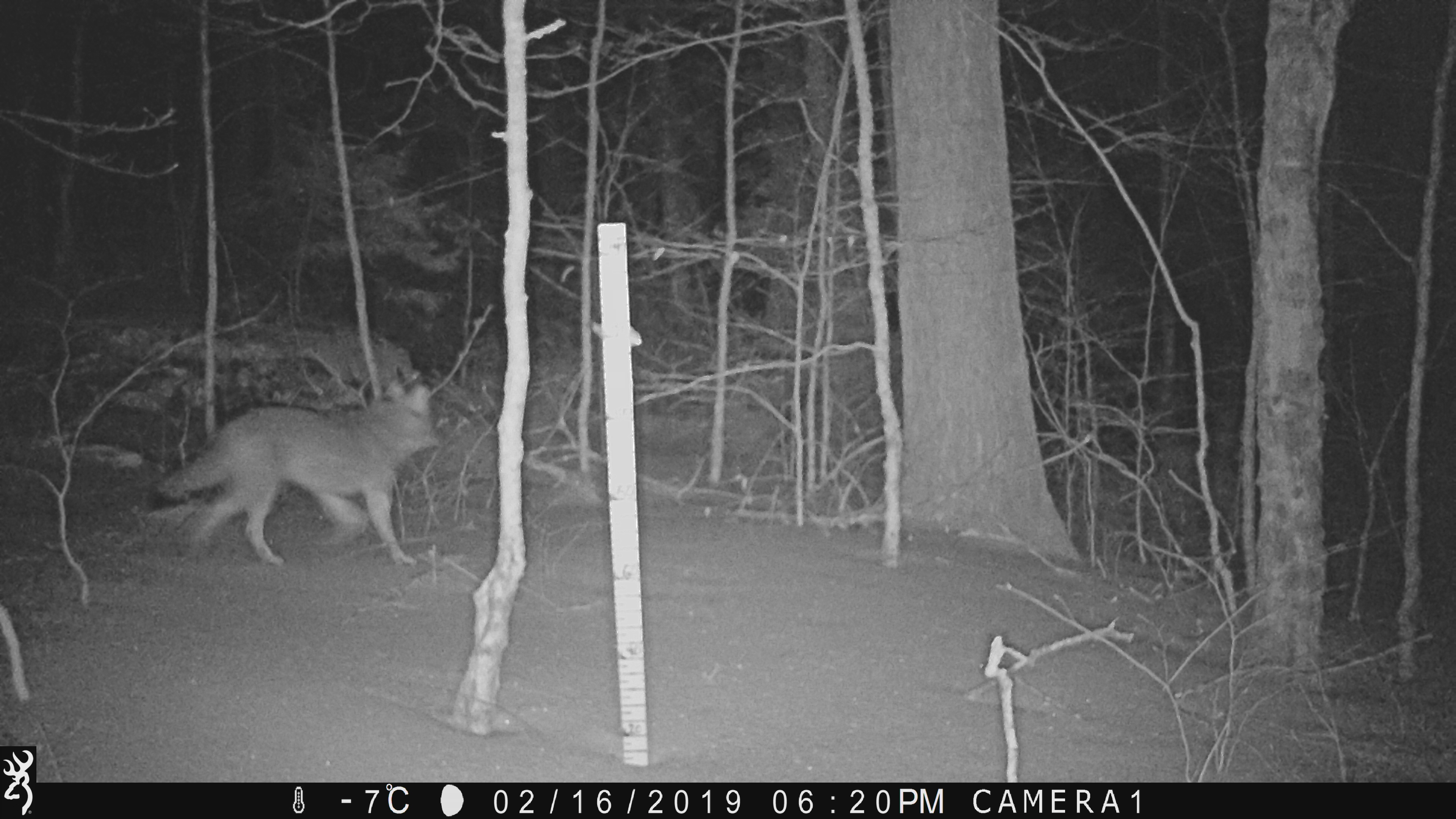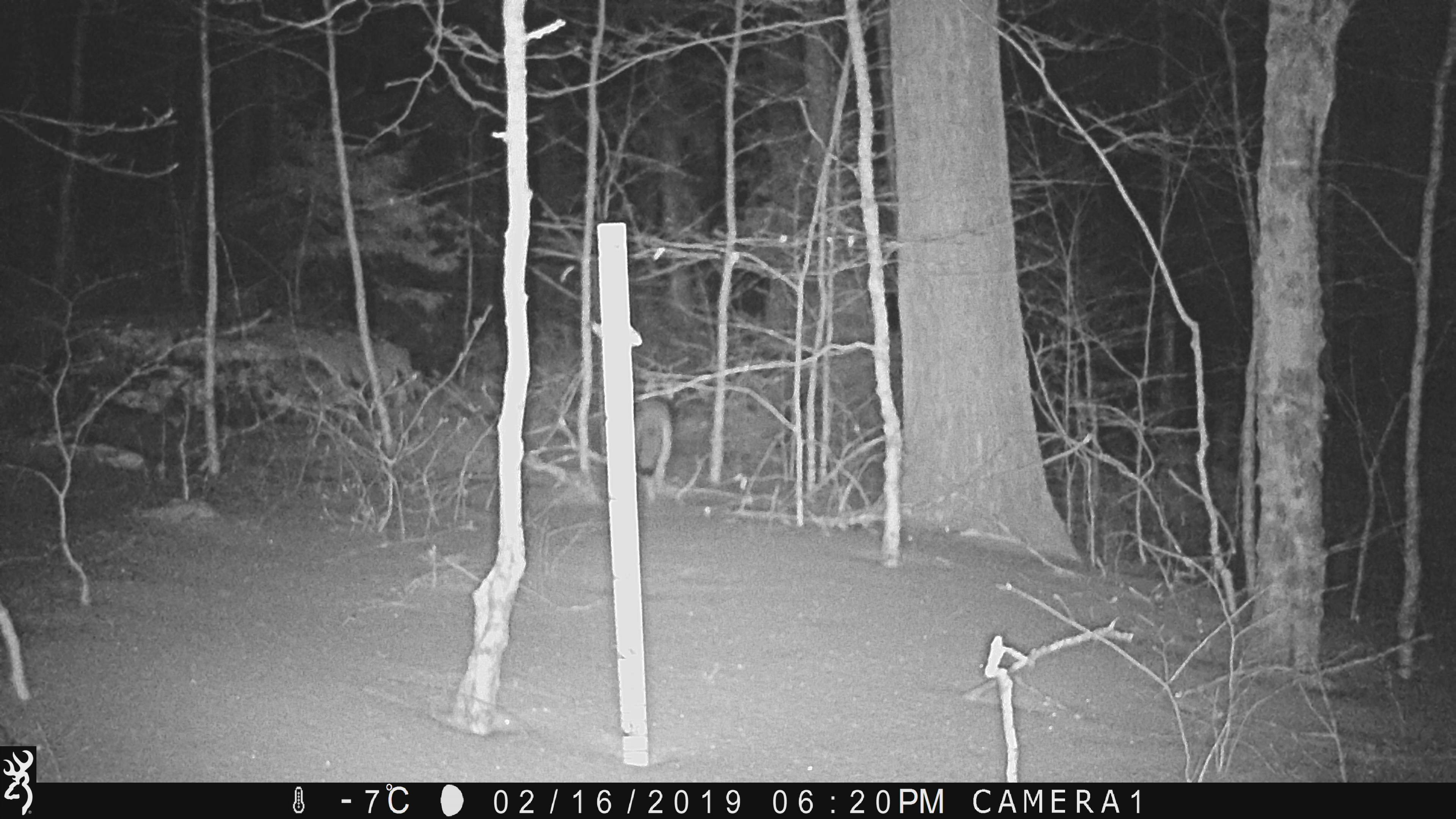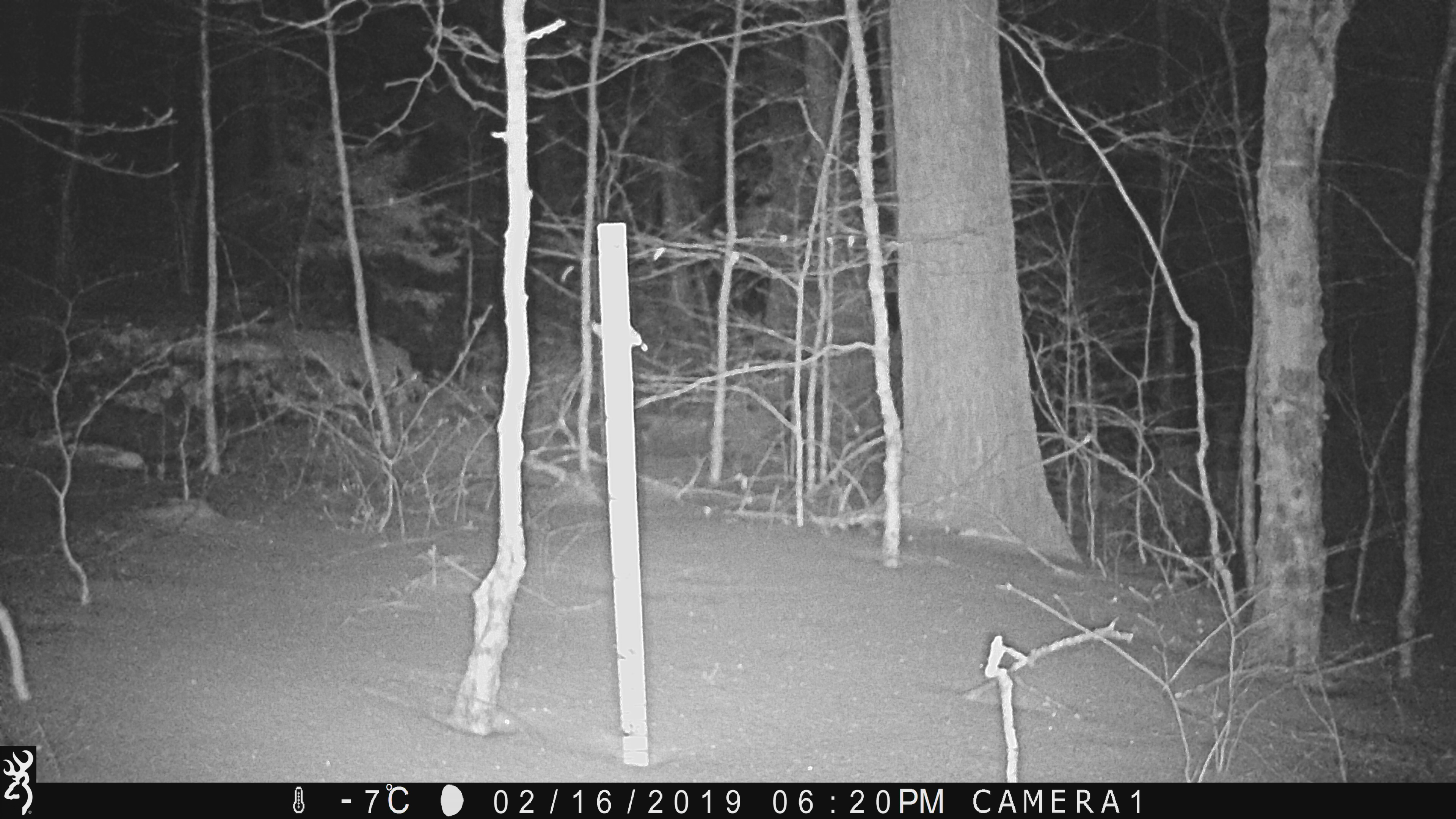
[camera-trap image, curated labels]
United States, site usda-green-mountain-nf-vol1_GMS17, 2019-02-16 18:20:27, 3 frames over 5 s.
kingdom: Animalia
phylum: Chordata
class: Mammalia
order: Carnivora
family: Canidae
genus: Canis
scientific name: Canis latrans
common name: coyote